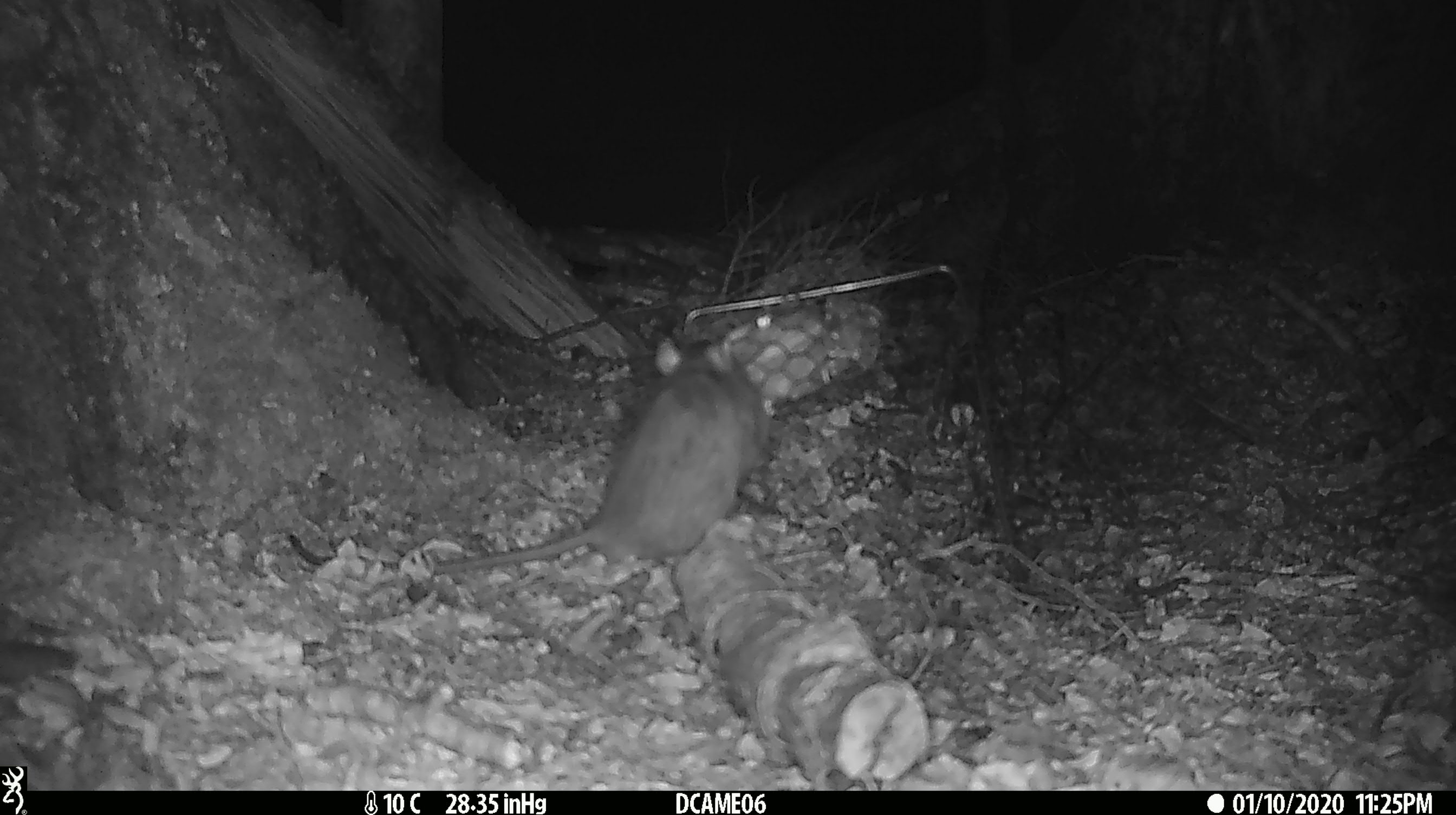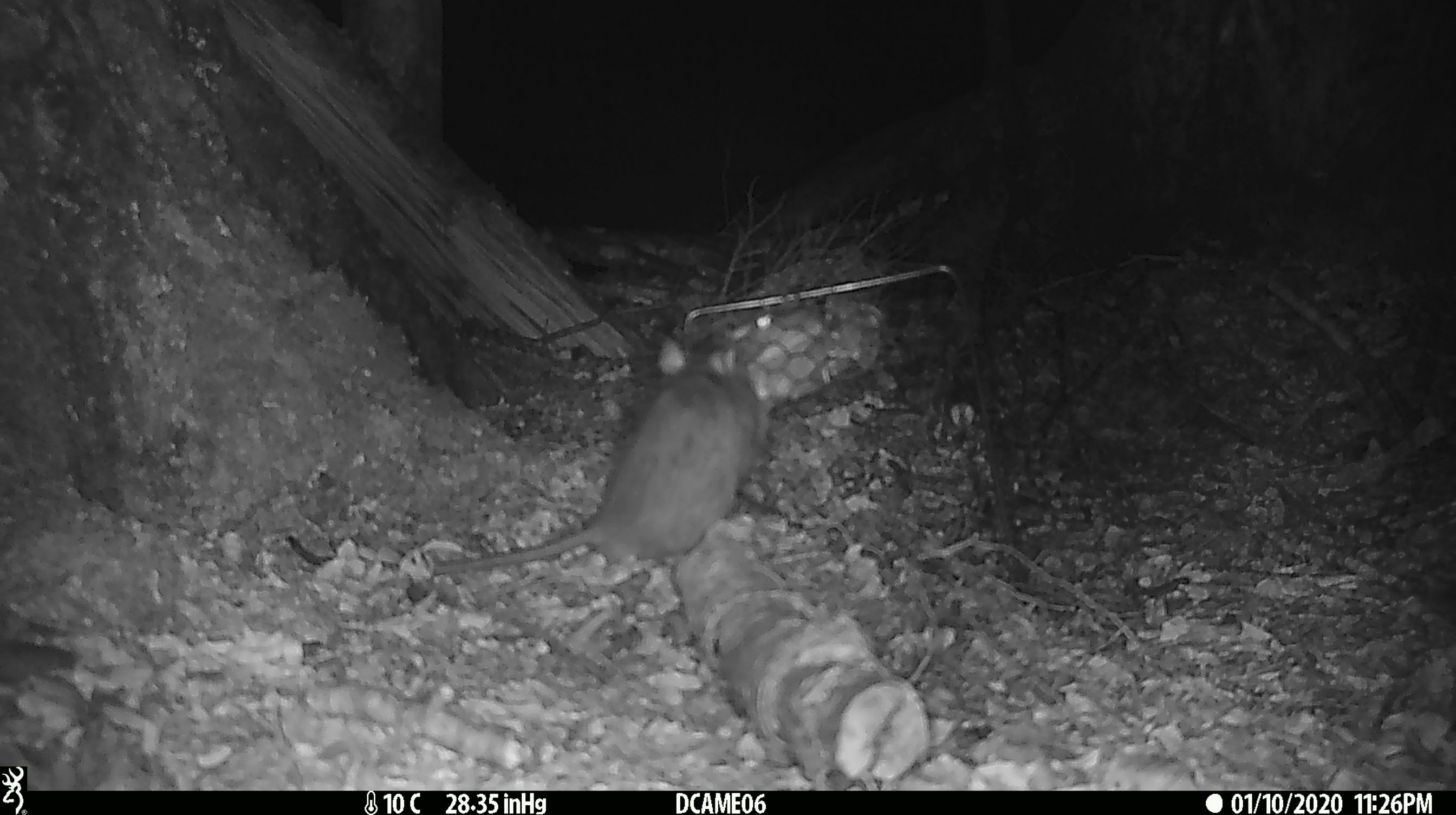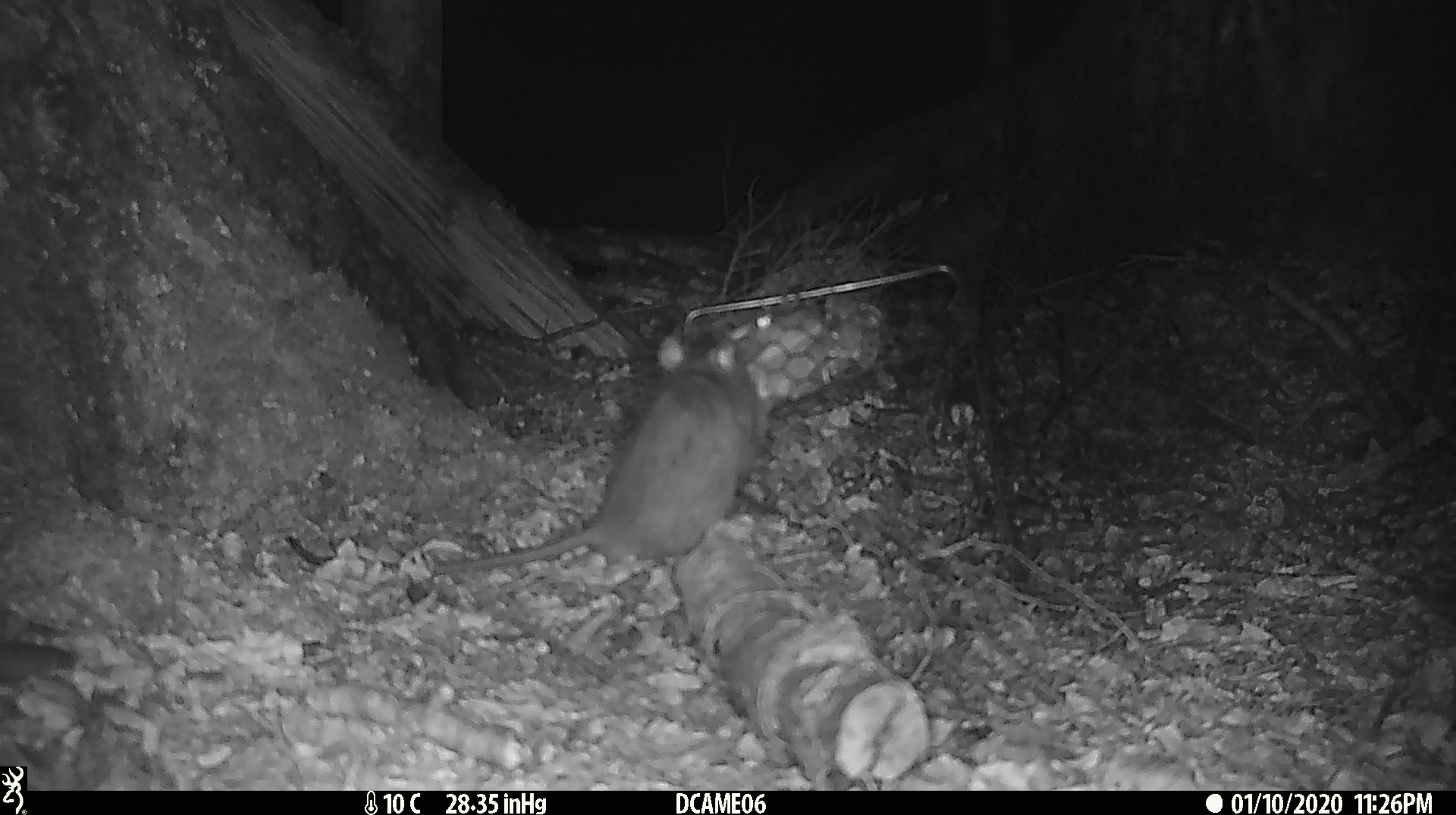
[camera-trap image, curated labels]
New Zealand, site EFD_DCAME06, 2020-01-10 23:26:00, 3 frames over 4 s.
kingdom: Animalia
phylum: Chordata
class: Mammalia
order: Rodentia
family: Muridae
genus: Rattus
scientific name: Rattus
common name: rat